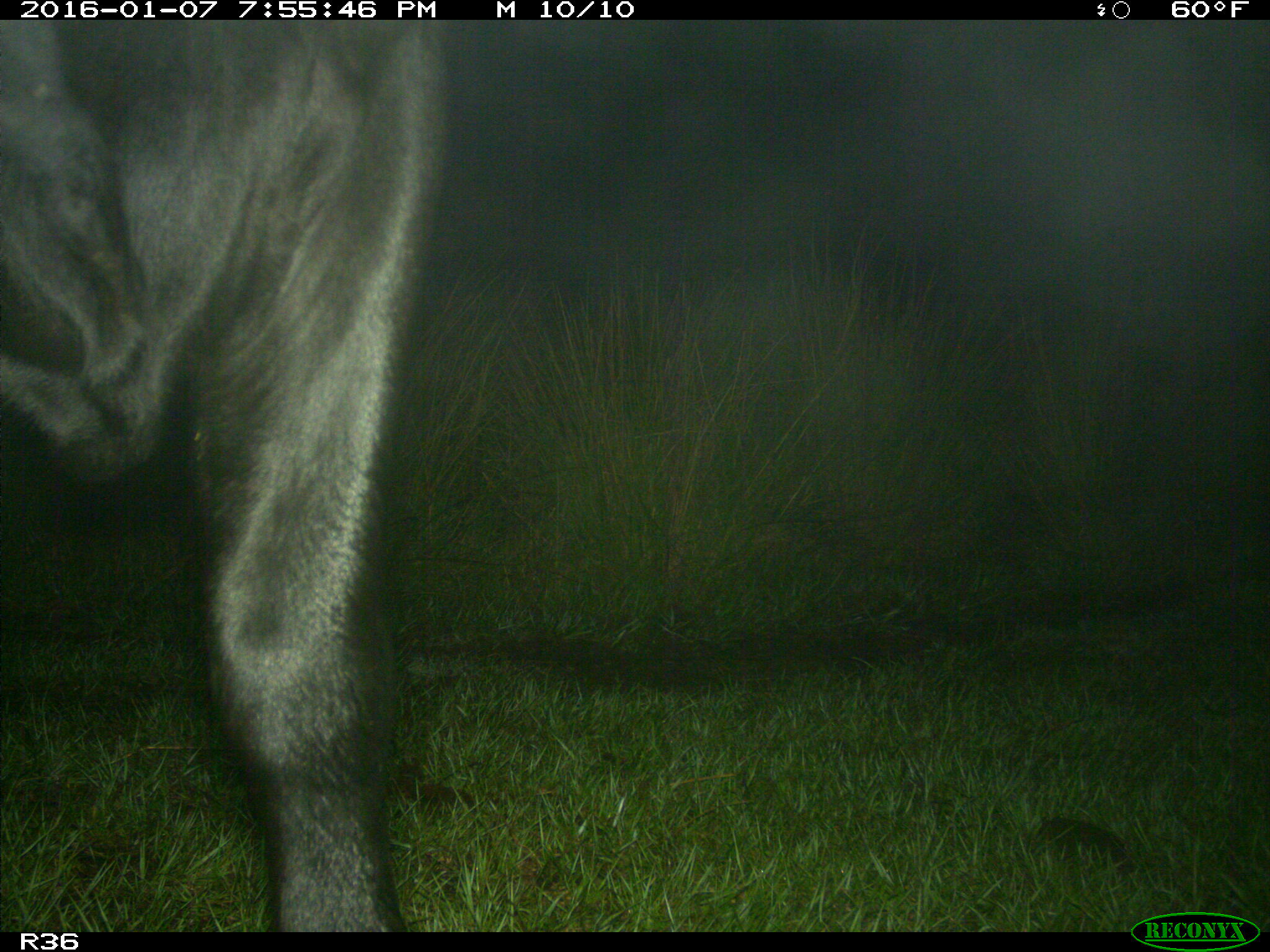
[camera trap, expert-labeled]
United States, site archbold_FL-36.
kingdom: Animalia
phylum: Chordata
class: Mammalia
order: Artiodactyla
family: Bovidae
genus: Bos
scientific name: Bos taurus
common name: domestic cow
Bos taurus (domestic cow).